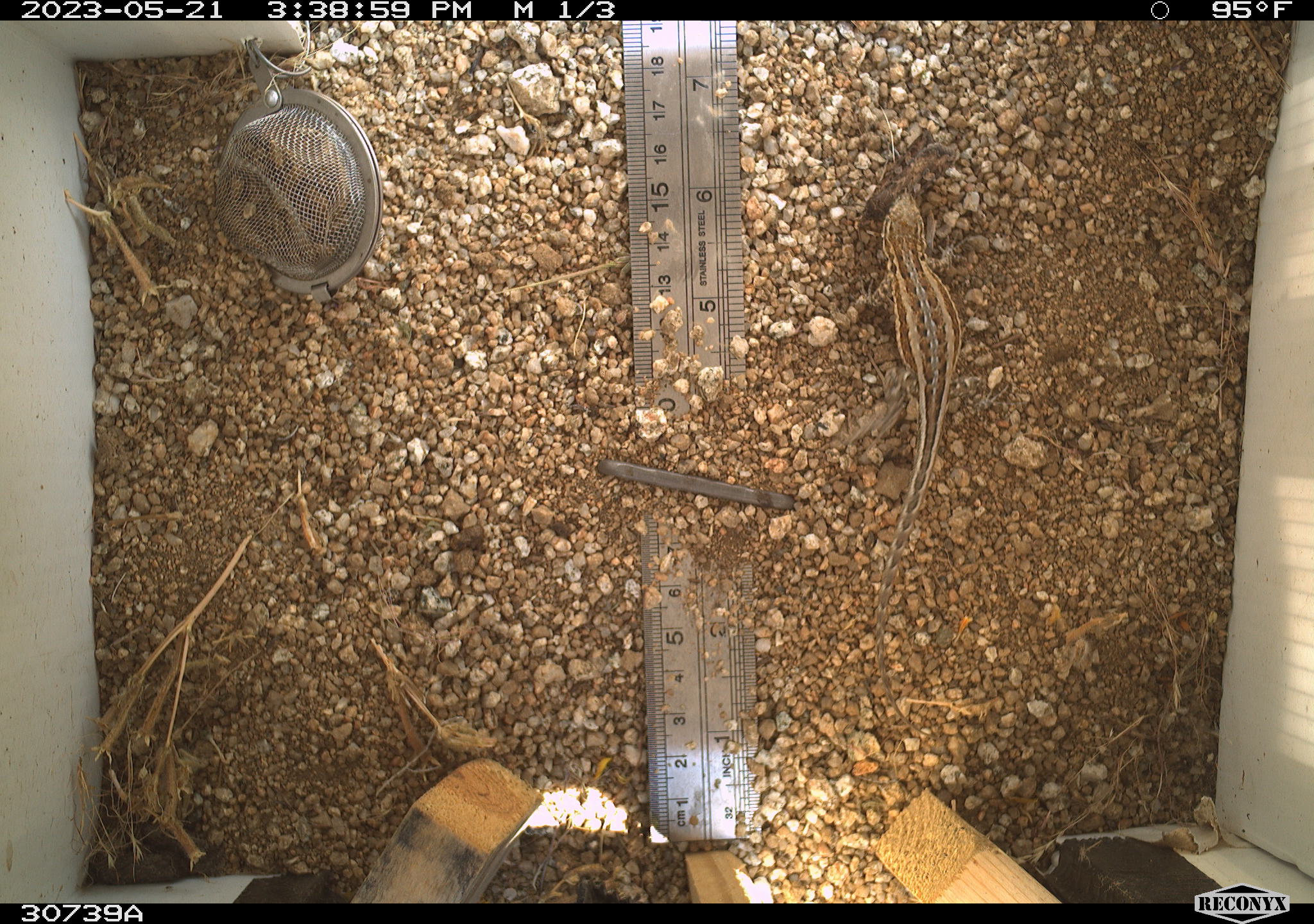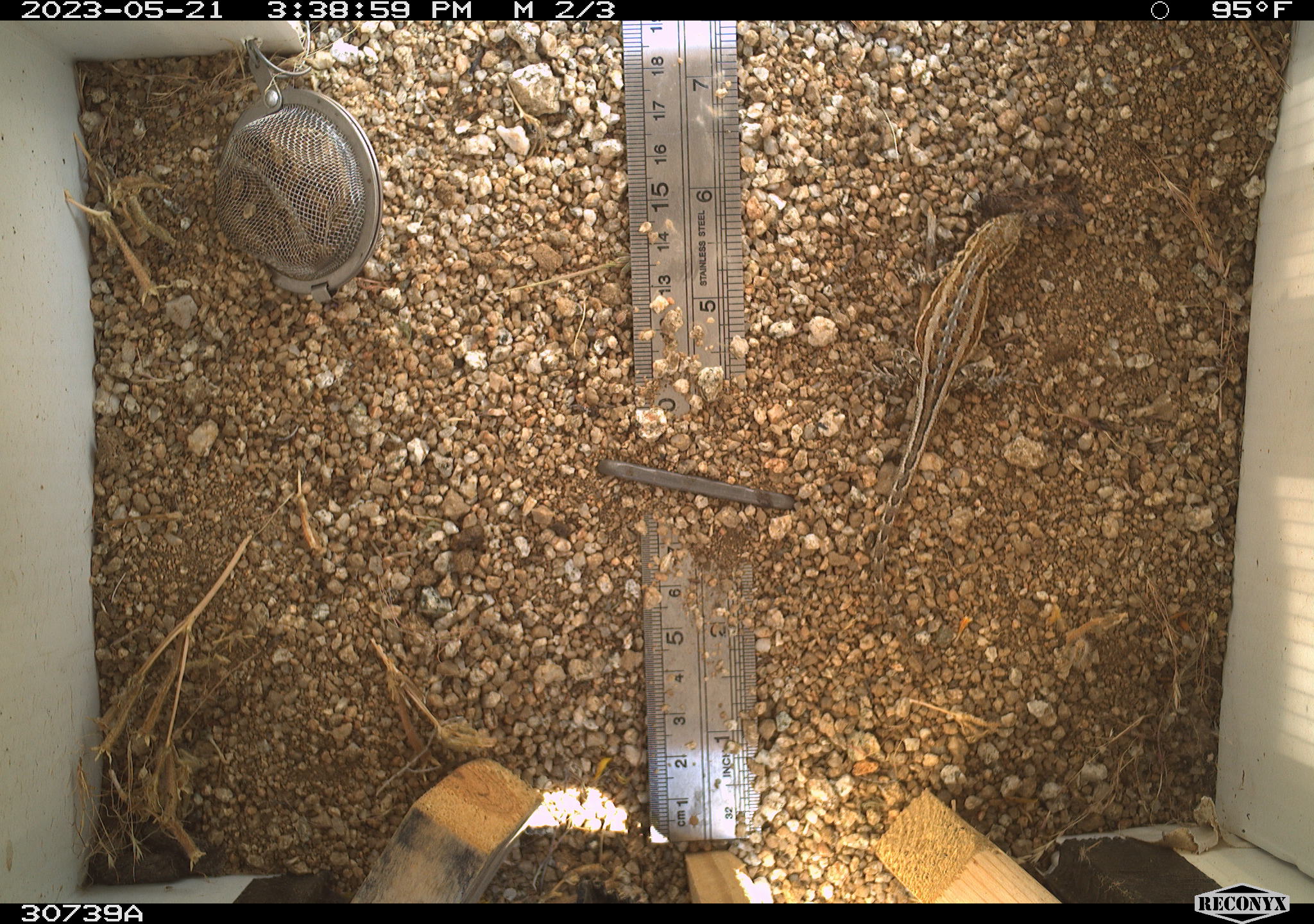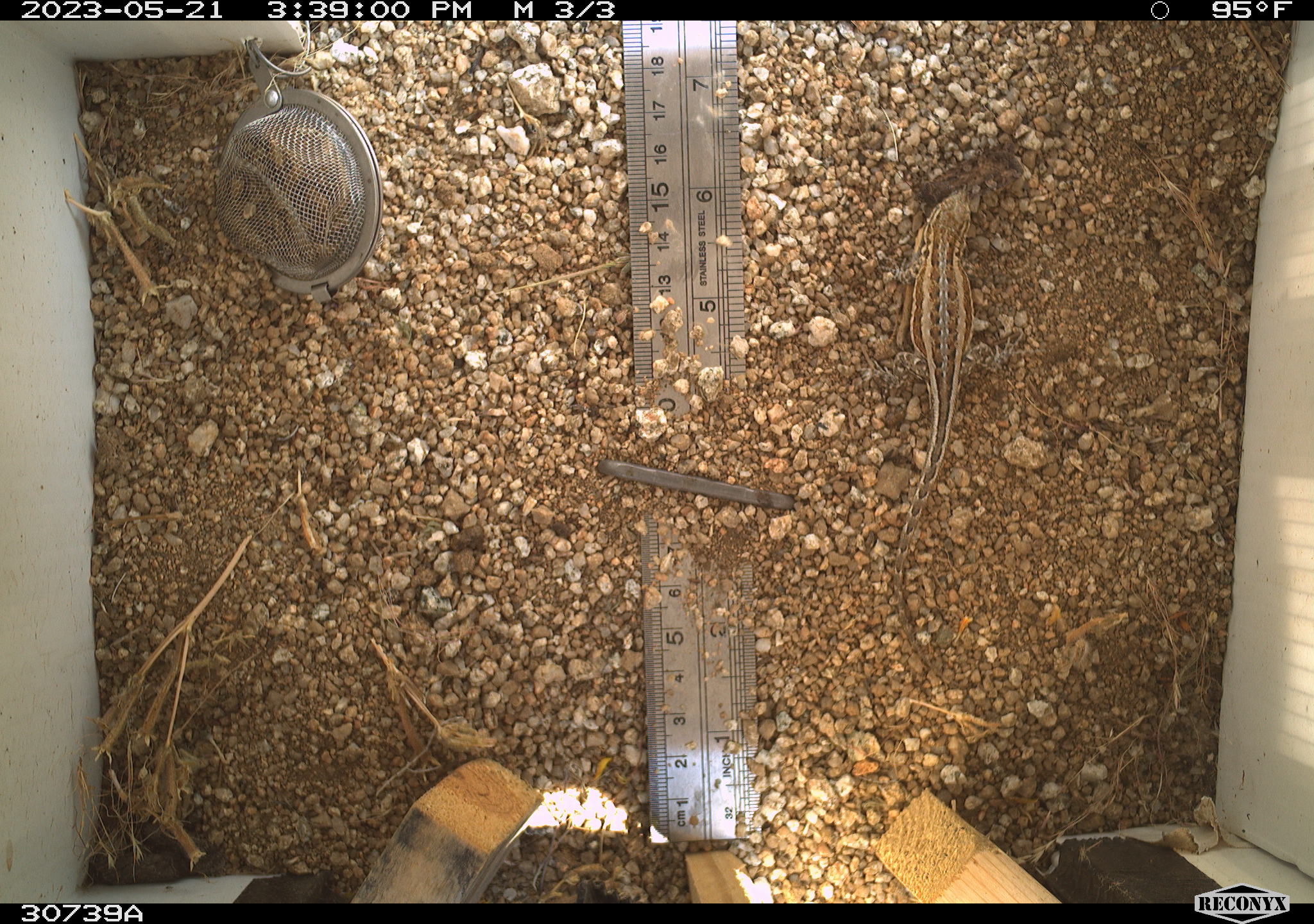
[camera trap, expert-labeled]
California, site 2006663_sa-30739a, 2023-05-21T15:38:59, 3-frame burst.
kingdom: Animalia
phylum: Chordata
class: Reptilia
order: Squamata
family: Phrynosomatidae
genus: Sceloporus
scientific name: Sceloporus graciosus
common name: common sagebrush lizard